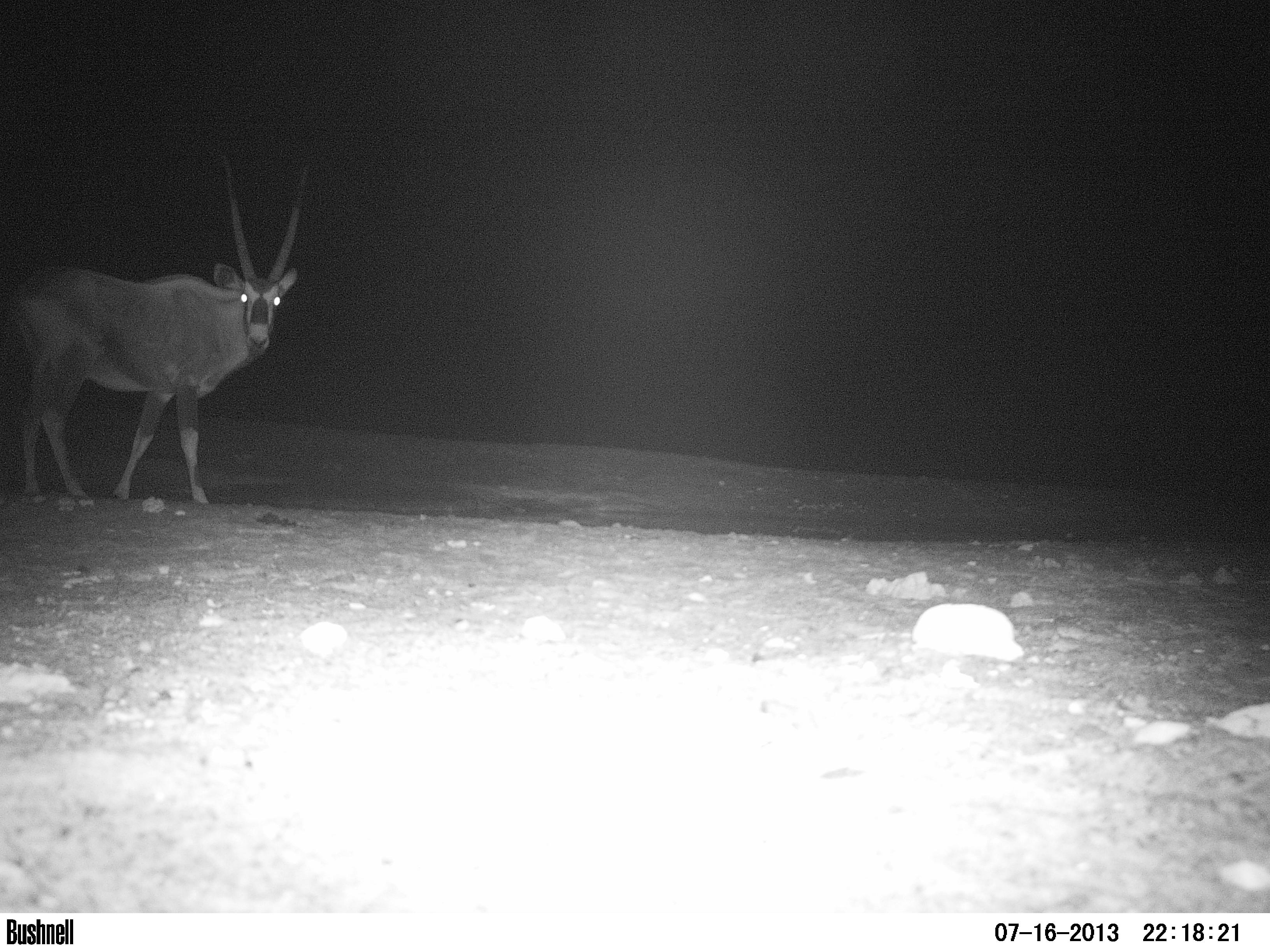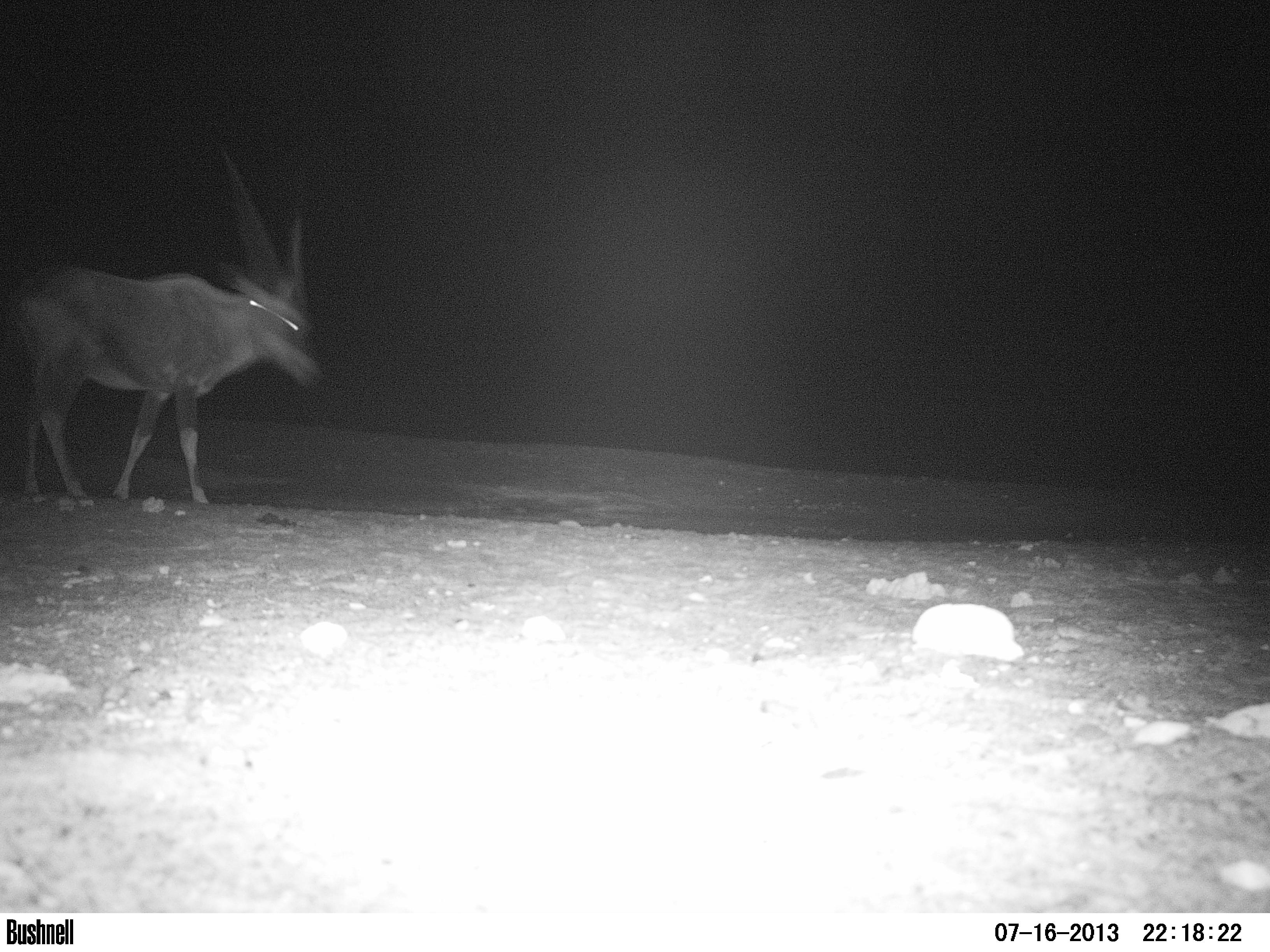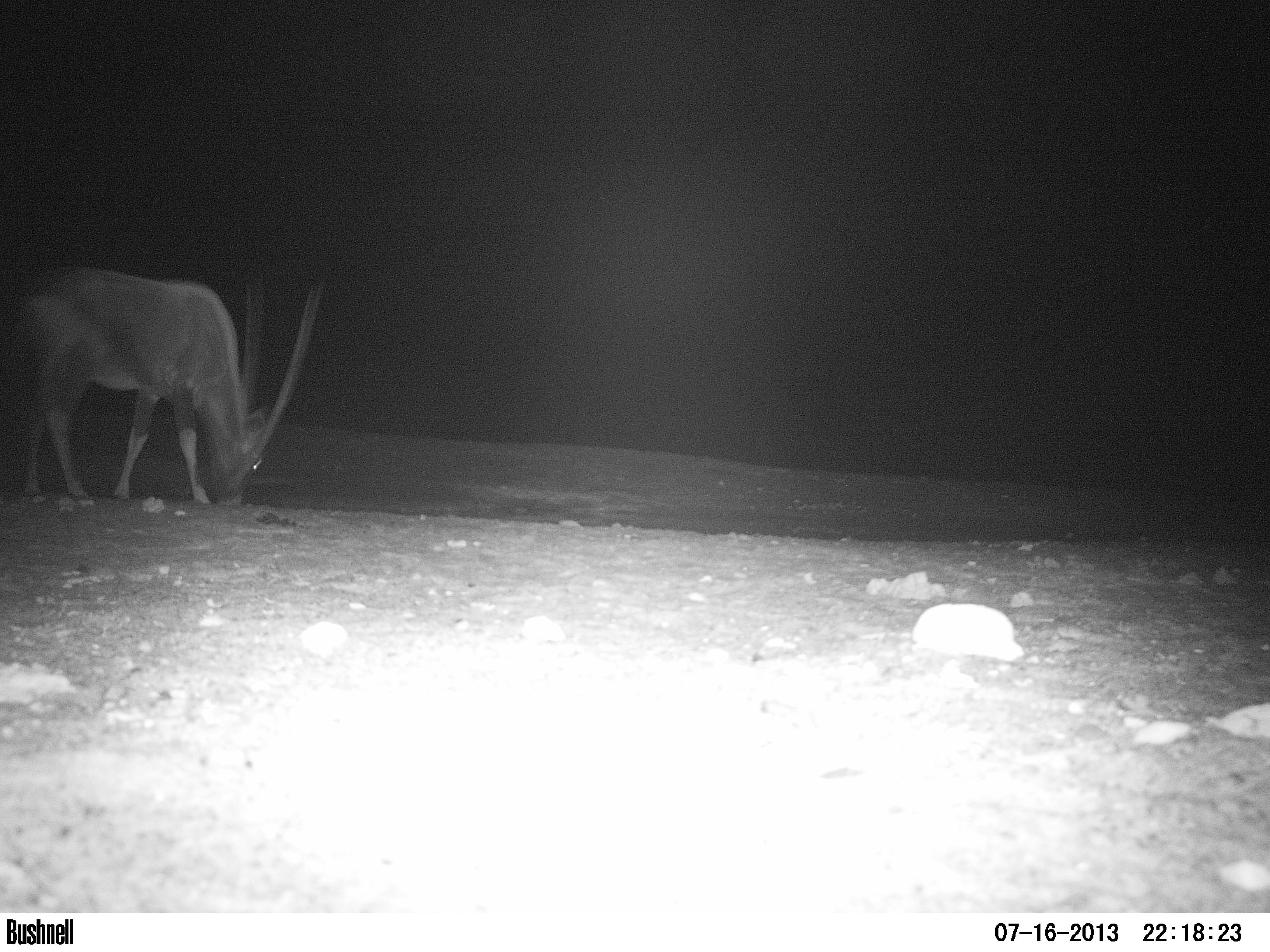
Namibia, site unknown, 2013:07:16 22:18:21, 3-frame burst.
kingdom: Animalia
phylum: Chordata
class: Mammalia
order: Artiodactyla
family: Bovidae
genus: Oryx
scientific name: Oryx gazella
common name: gemsbok